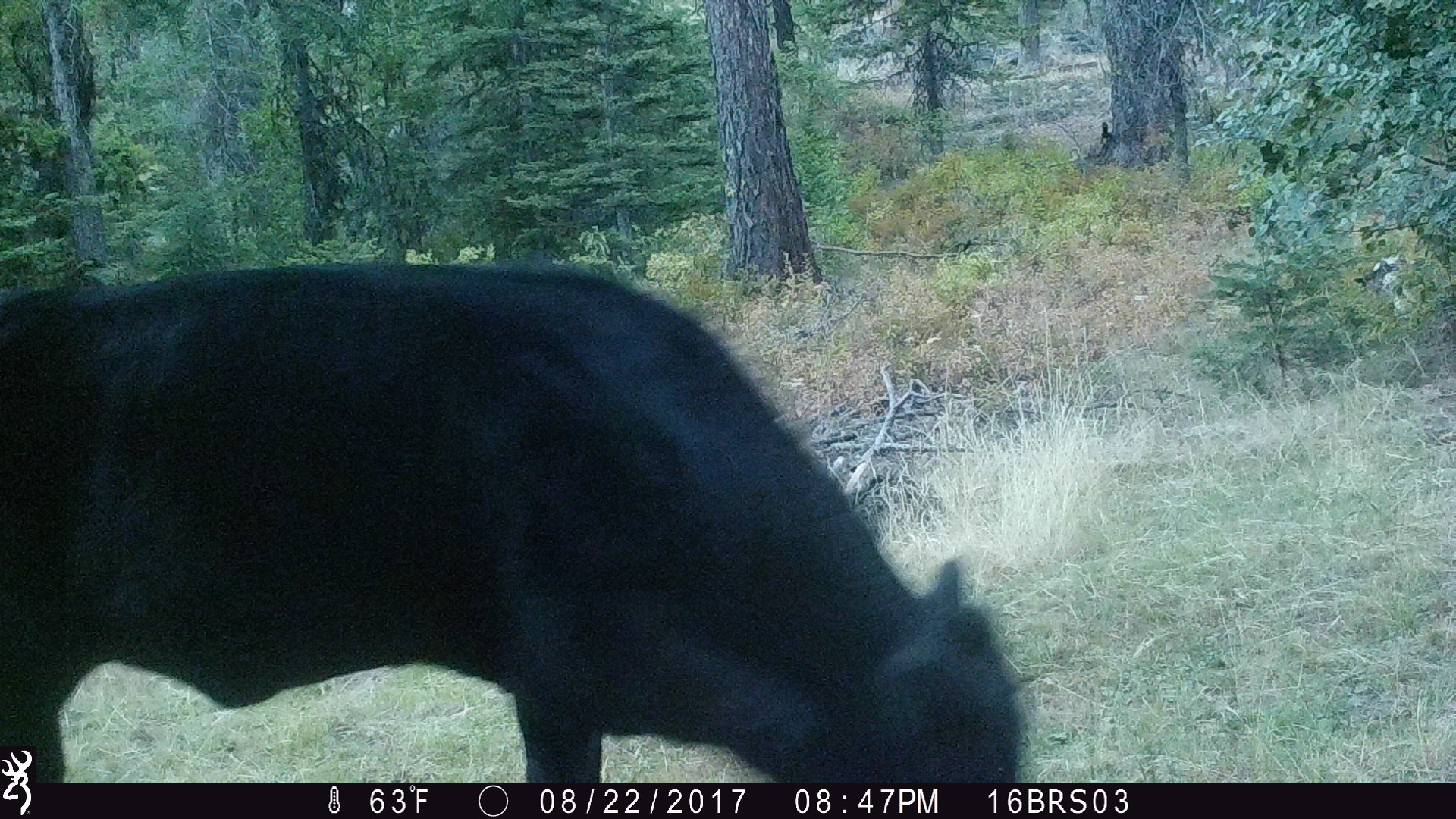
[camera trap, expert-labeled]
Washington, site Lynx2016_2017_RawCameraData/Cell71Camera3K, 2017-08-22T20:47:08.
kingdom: Animalia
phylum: Chordata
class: Mammalia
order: Artiodactyla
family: Bovidae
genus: Bos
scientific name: Bos taurus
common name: domestic cattle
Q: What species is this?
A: Domestic cattle (Bos taurus).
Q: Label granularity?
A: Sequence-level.